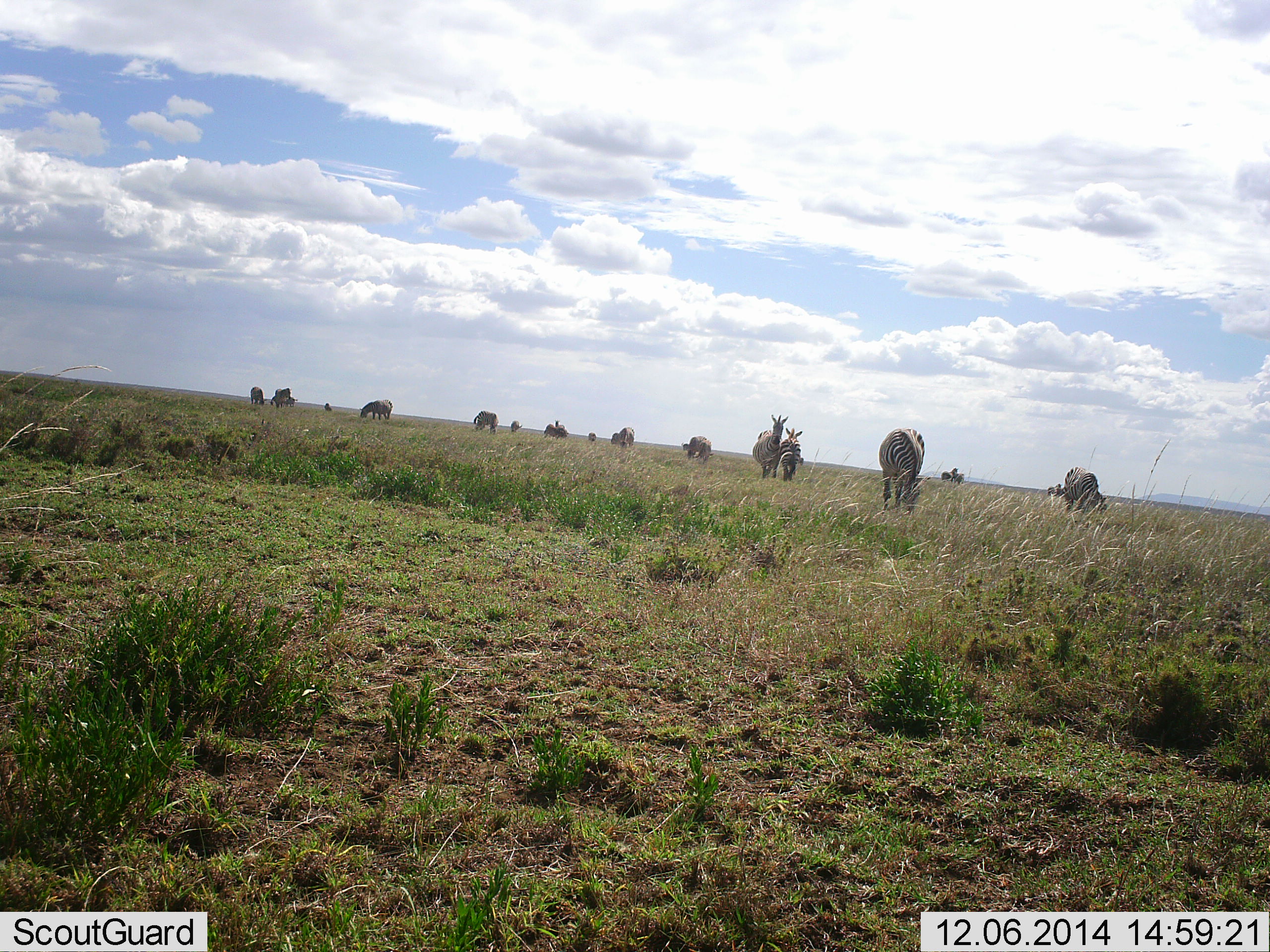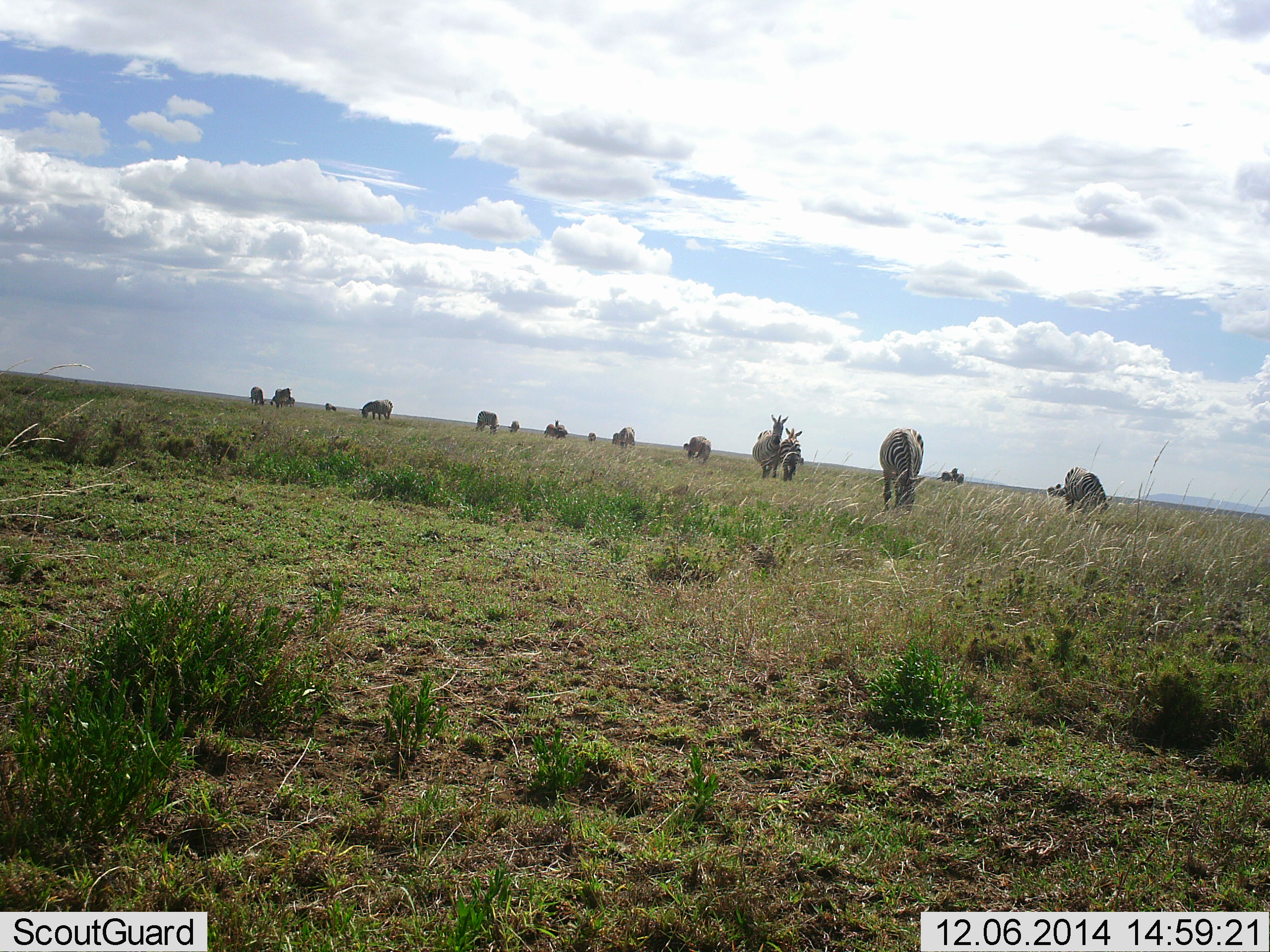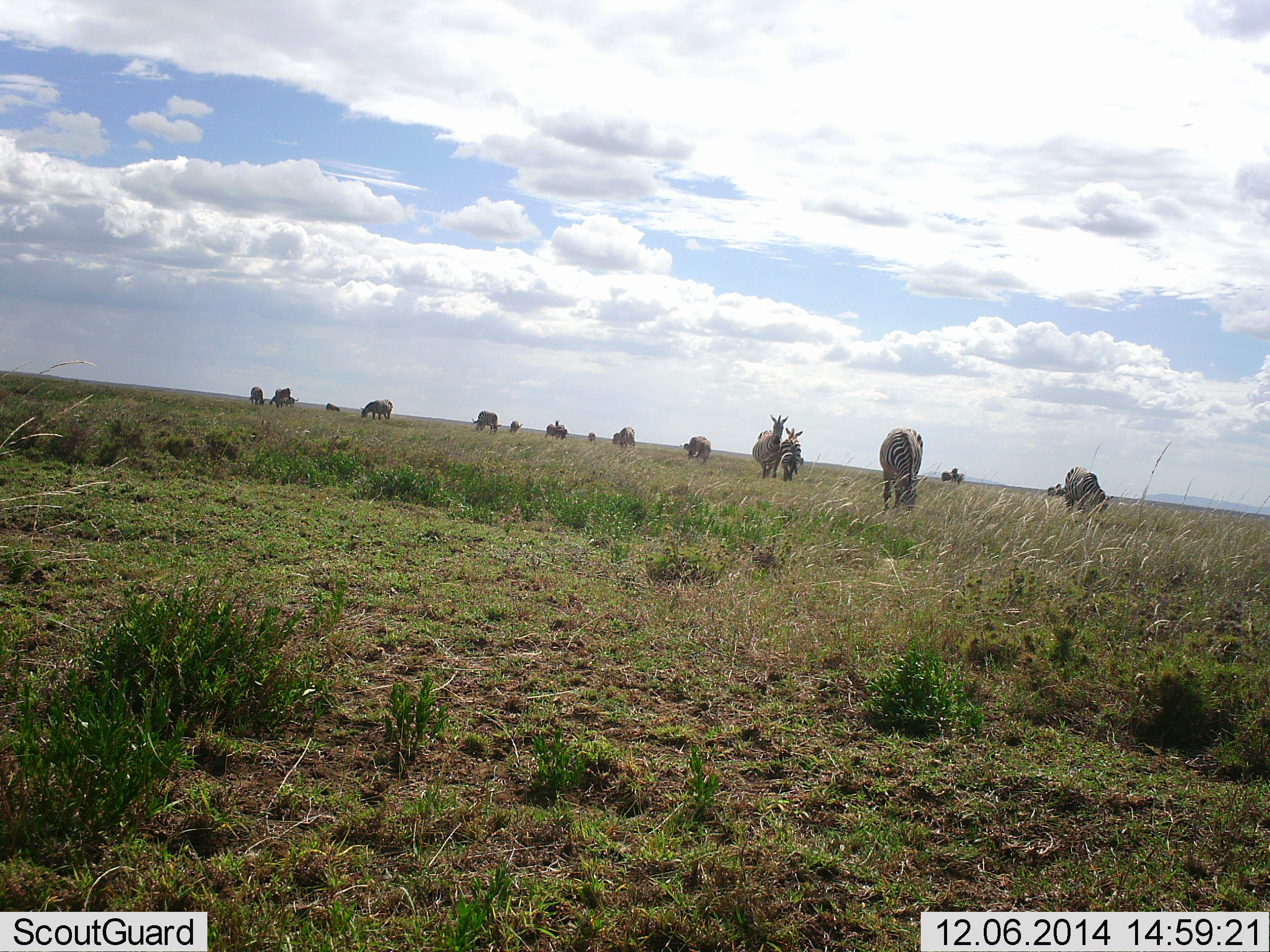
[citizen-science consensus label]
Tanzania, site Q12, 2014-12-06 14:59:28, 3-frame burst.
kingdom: Animalia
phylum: Chordata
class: Mammalia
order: Perissodactyla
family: Equidae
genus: Equus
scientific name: Equus quagga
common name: plains zebra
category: zebra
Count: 11-50.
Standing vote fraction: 60%.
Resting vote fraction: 10%.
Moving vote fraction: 0%.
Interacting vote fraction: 0%.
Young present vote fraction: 30%.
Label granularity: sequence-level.